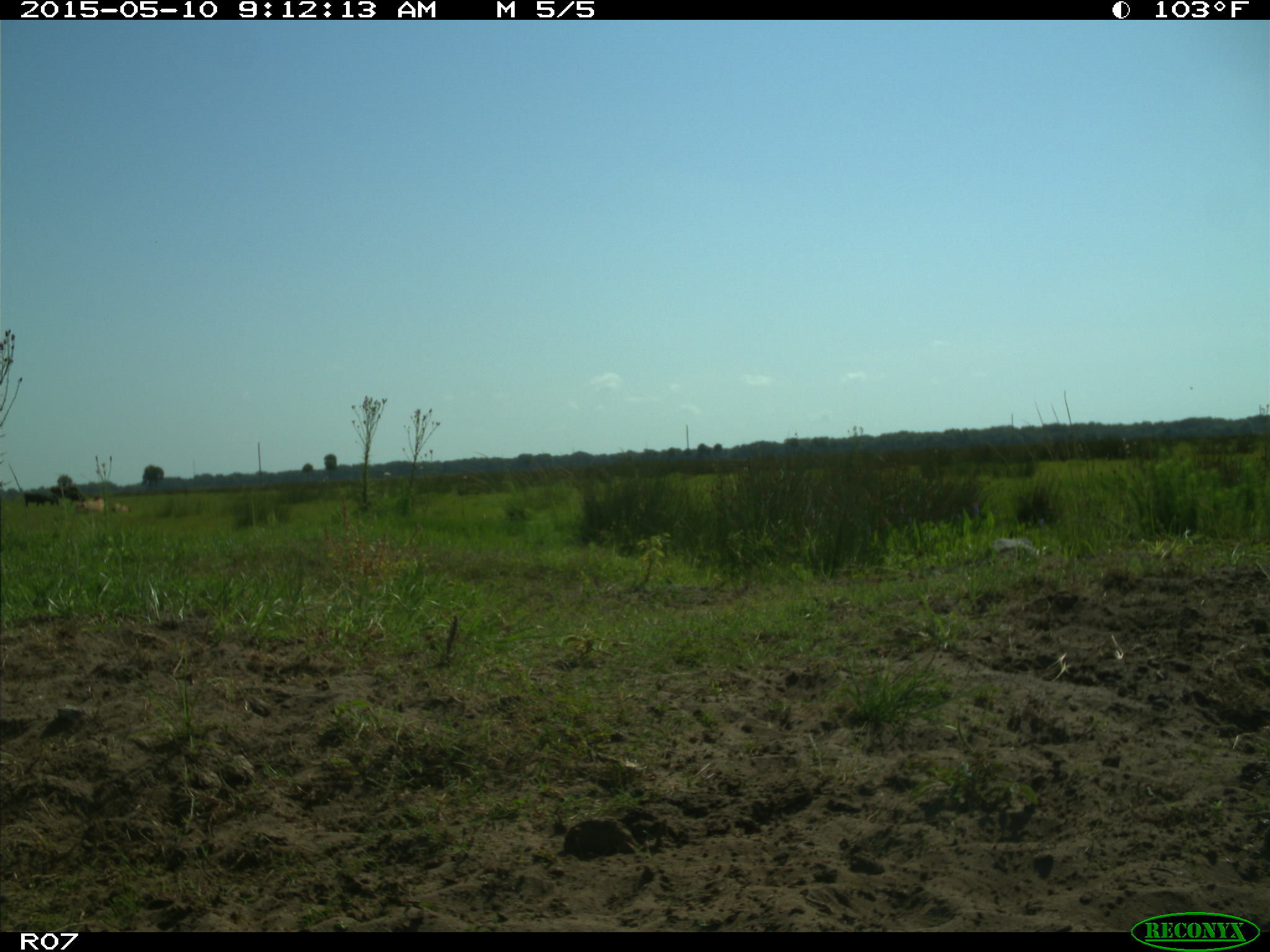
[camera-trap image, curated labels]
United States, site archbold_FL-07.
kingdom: Animalia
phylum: Chordata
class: Mammalia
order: Artiodactyla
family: Bovidae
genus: Bos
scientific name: Bos taurus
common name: domestic cow